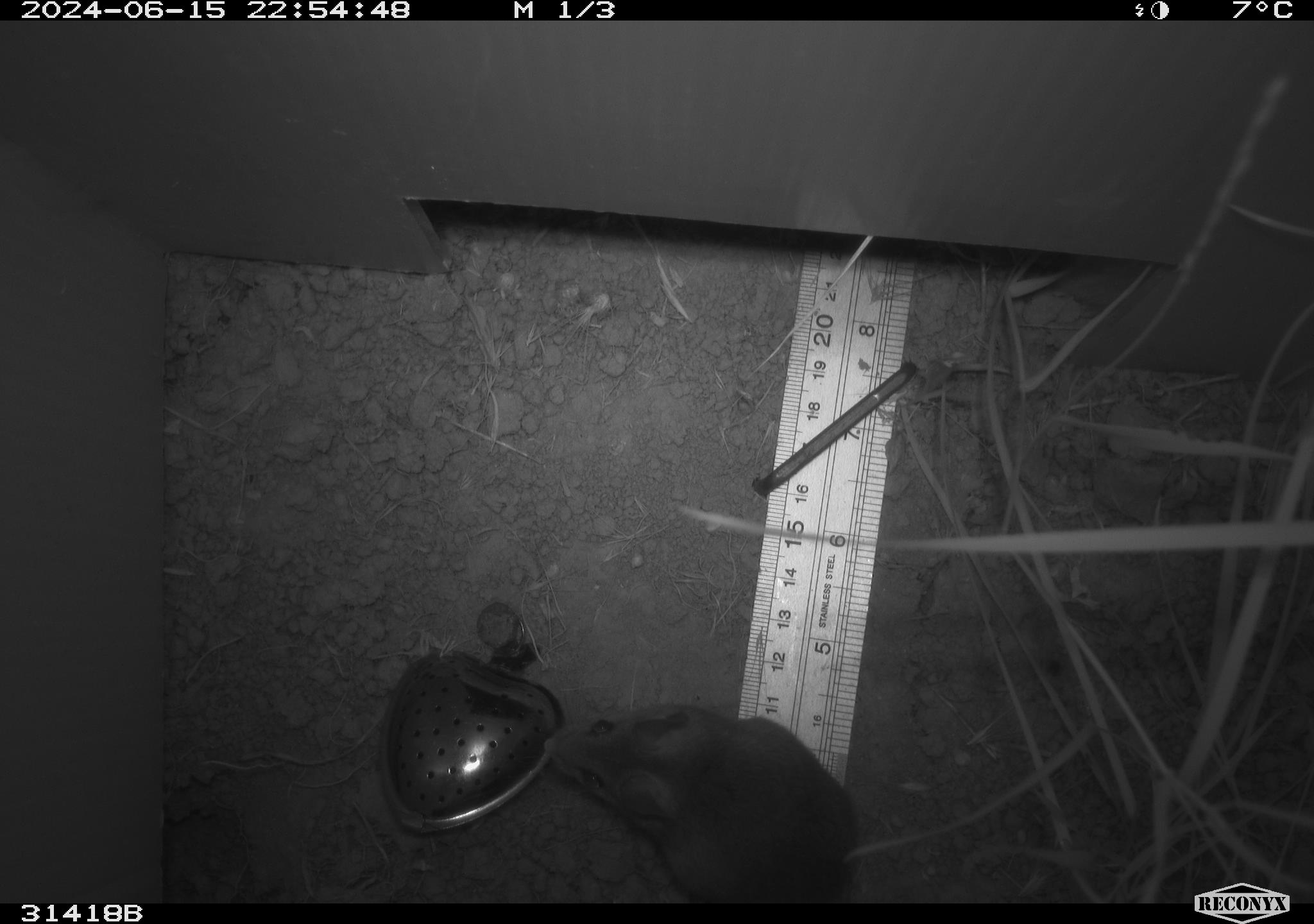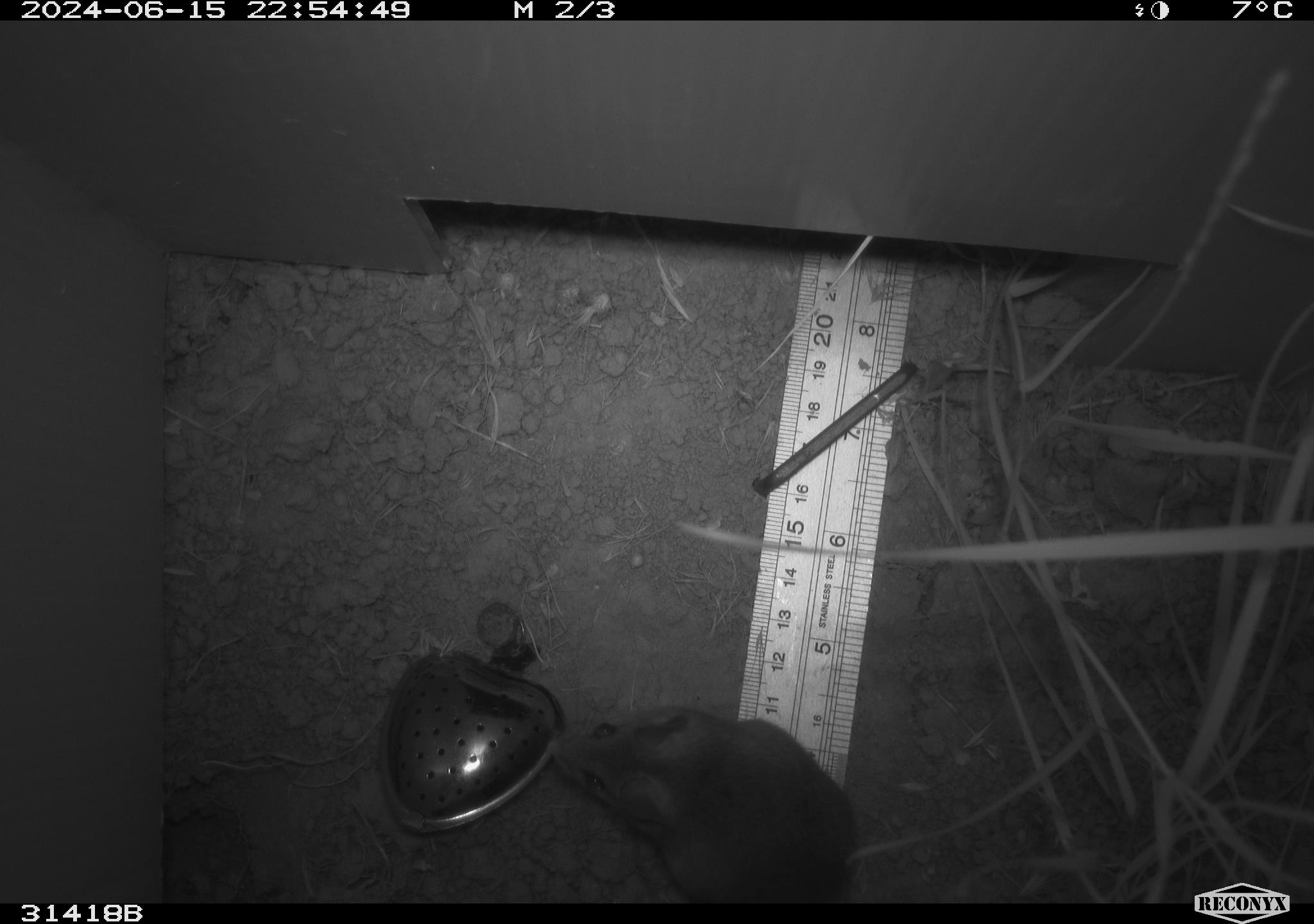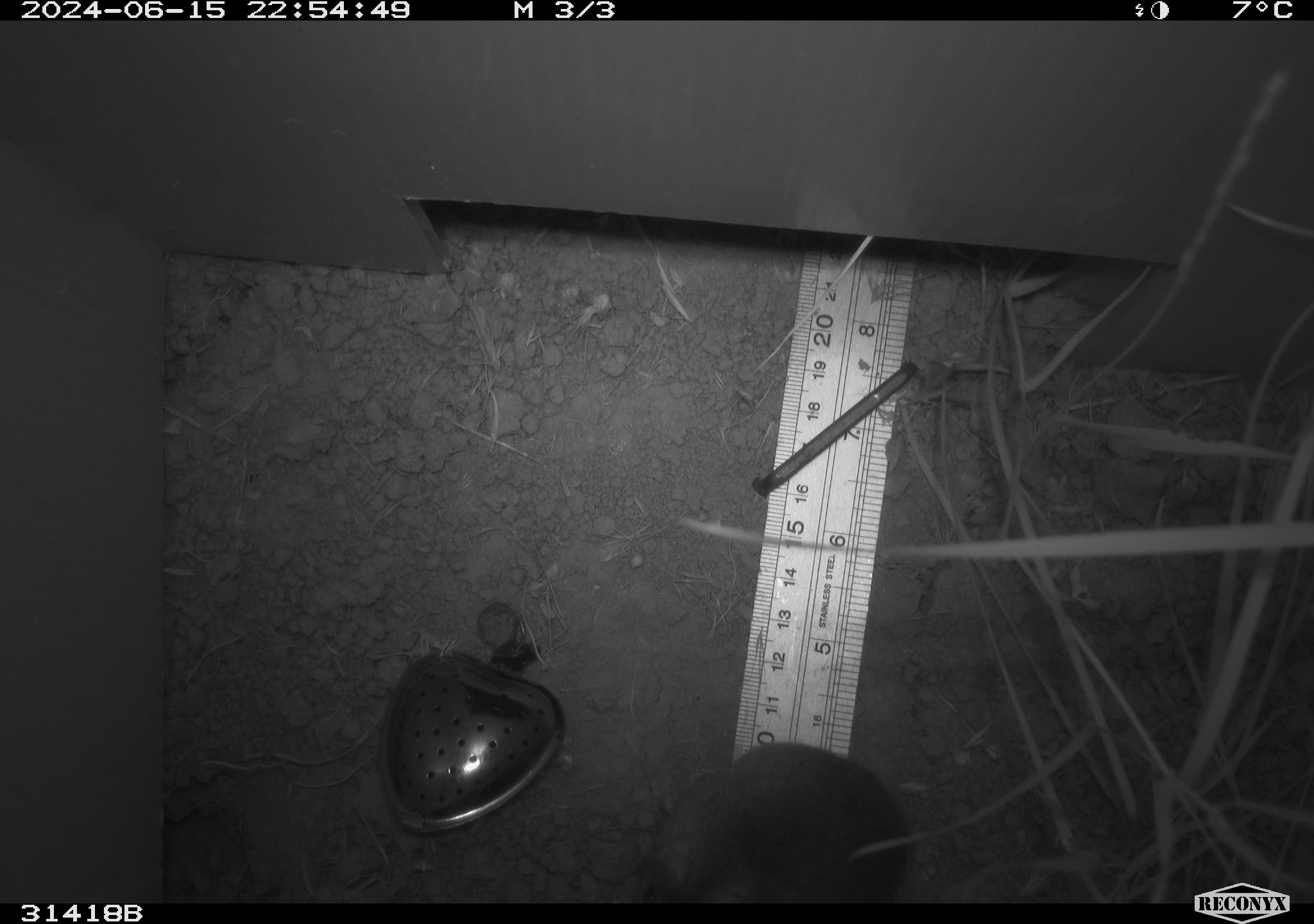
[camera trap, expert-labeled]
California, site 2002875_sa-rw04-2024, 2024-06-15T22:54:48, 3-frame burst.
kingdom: Animalia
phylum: Chordata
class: Mammalia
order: Rodentia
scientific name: Rodentia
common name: rodent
Rodent (Rodentia).